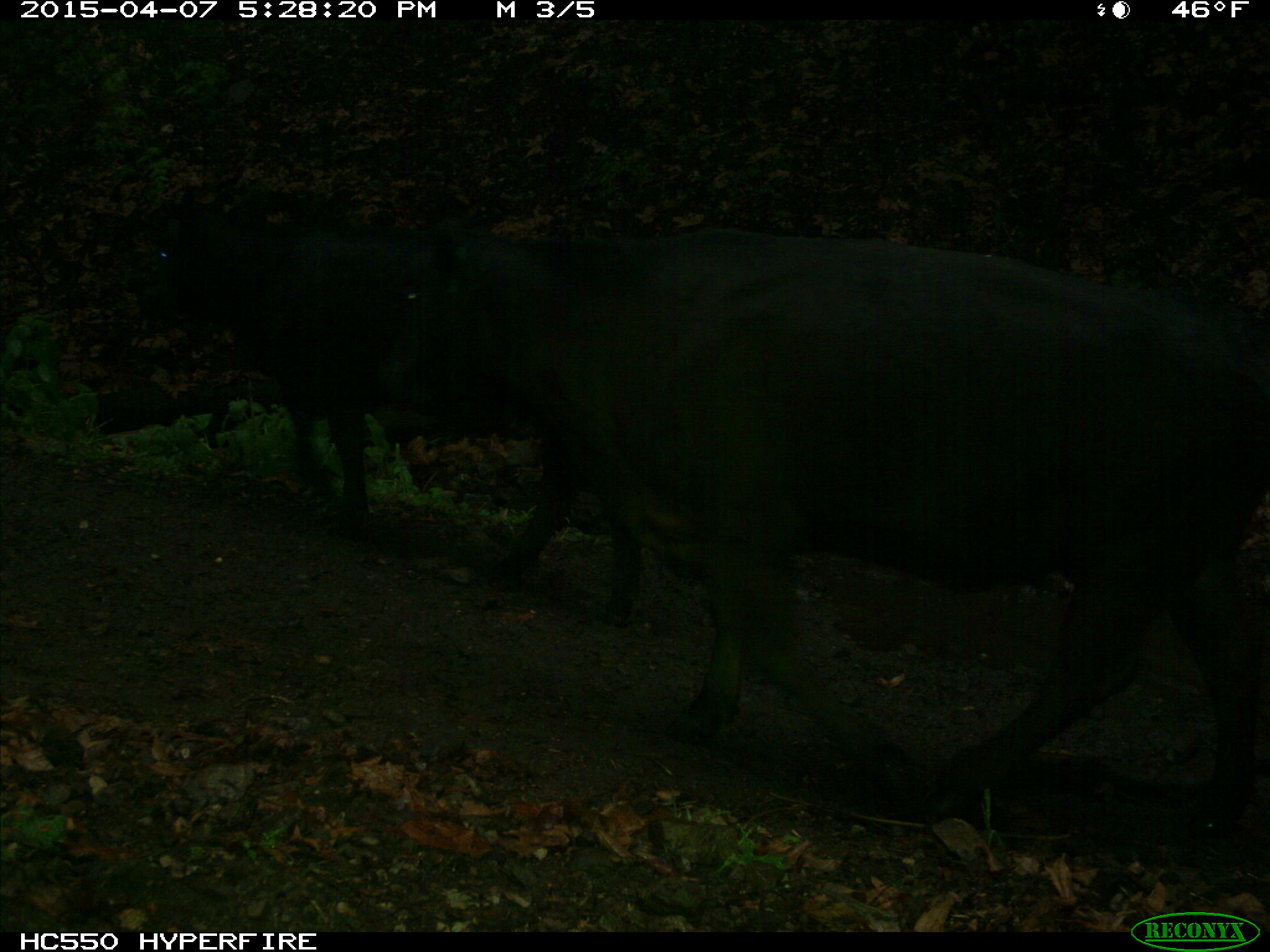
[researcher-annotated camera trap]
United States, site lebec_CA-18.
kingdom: Animalia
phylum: Chordata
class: Mammalia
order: Artiodactyla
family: Bovidae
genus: Bos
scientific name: Bos taurus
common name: domestic cow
Bos taurus (domestic cow).